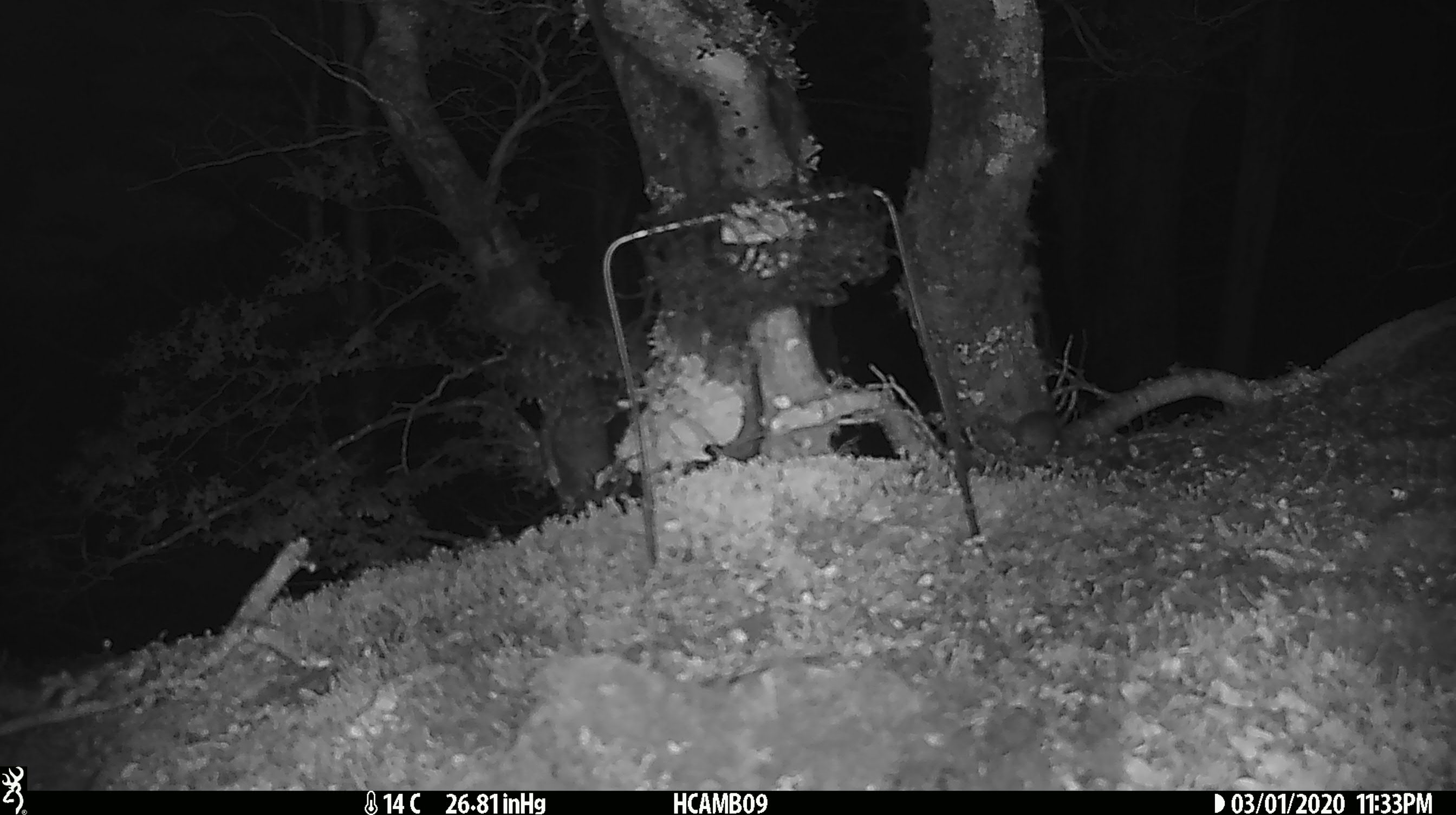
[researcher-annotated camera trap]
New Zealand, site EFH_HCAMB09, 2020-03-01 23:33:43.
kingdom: Animalia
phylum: Chordata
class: Mammalia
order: Rodentia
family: Muridae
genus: Mus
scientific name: Mus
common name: mouse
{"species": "mouse (Mus)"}